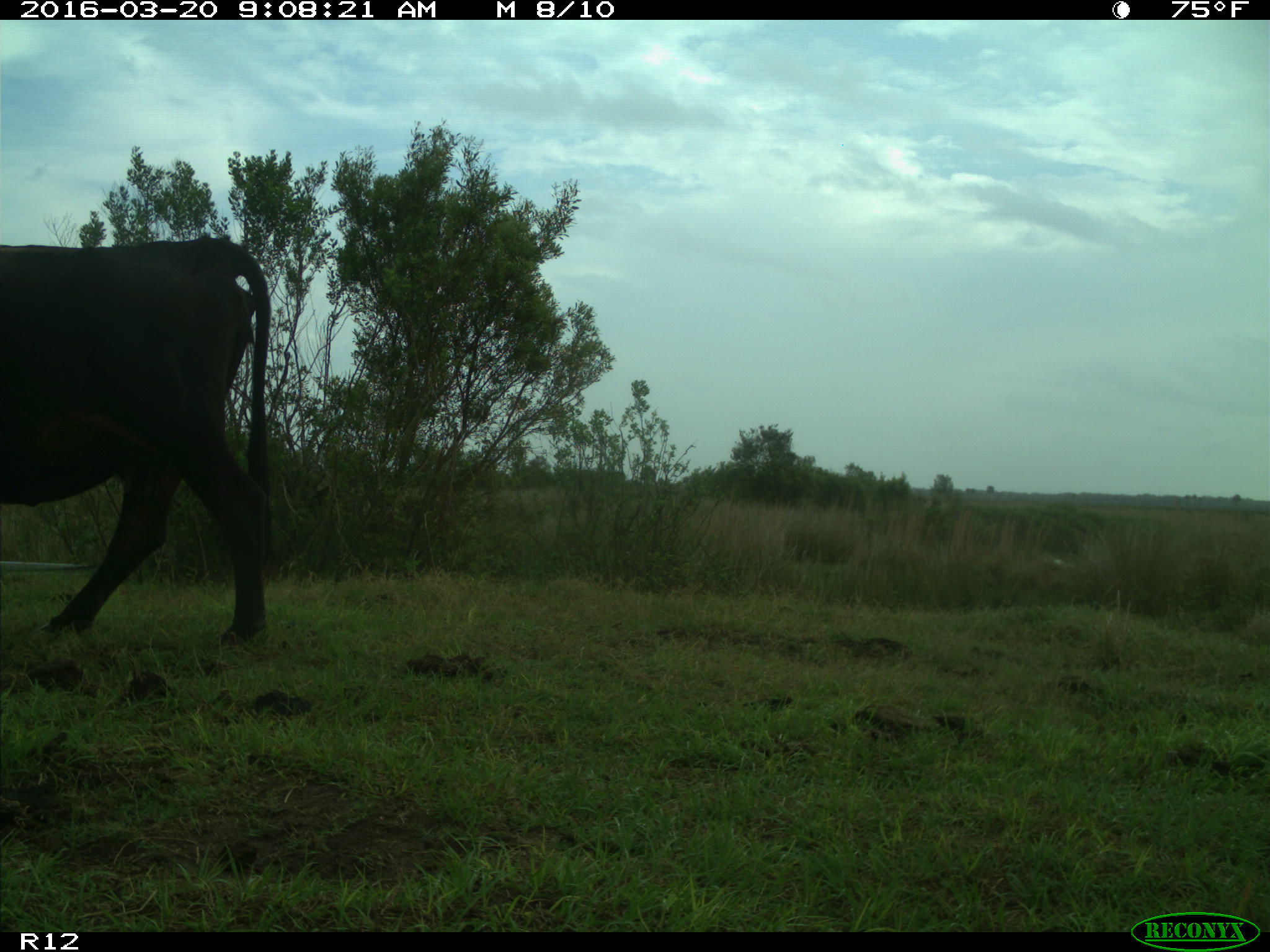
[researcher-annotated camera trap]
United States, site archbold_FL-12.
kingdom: Animalia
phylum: Chordata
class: Mammalia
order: Artiodactyla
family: Bovidae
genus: Bos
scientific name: Bos taurus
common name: domestic cow